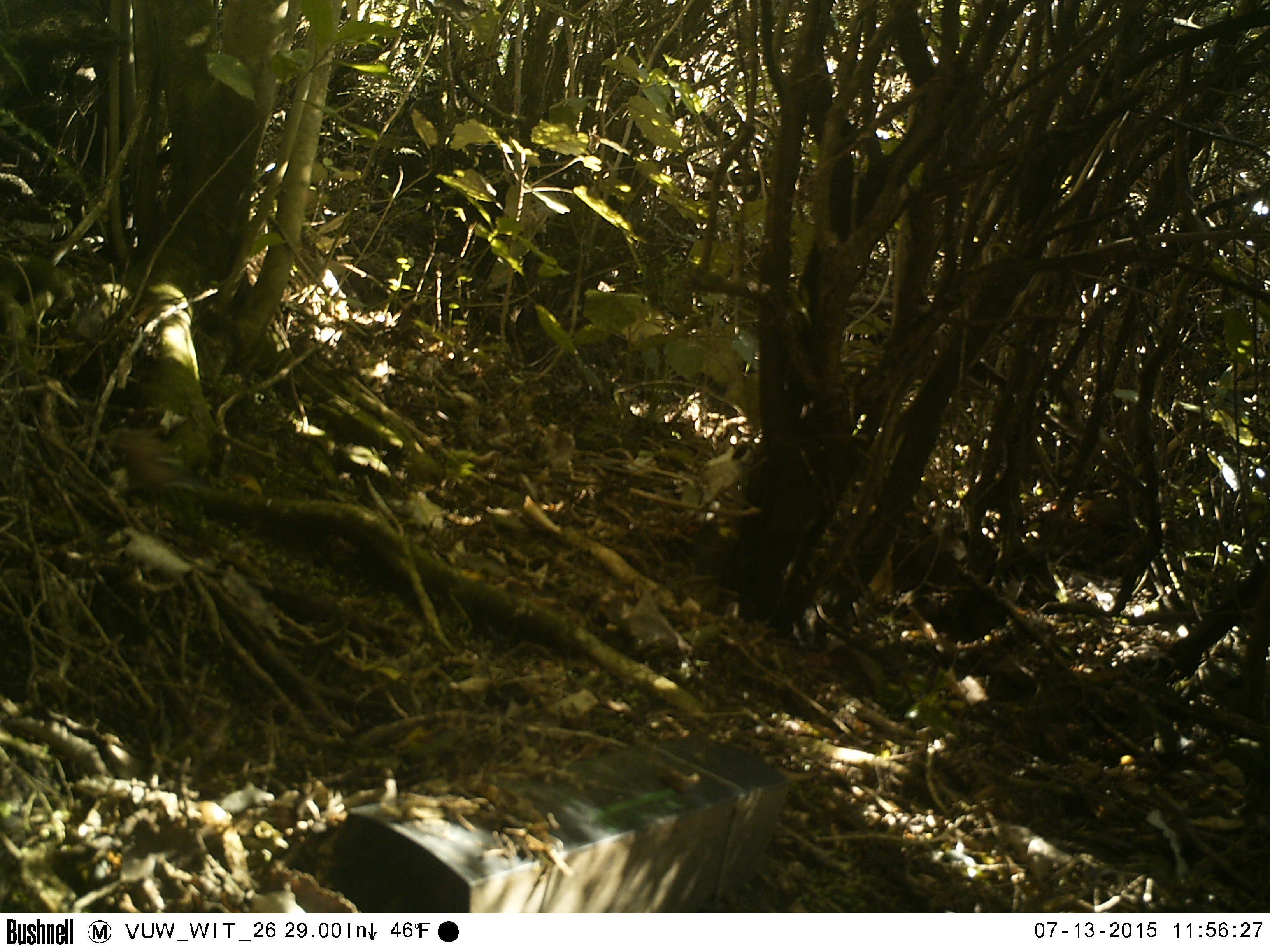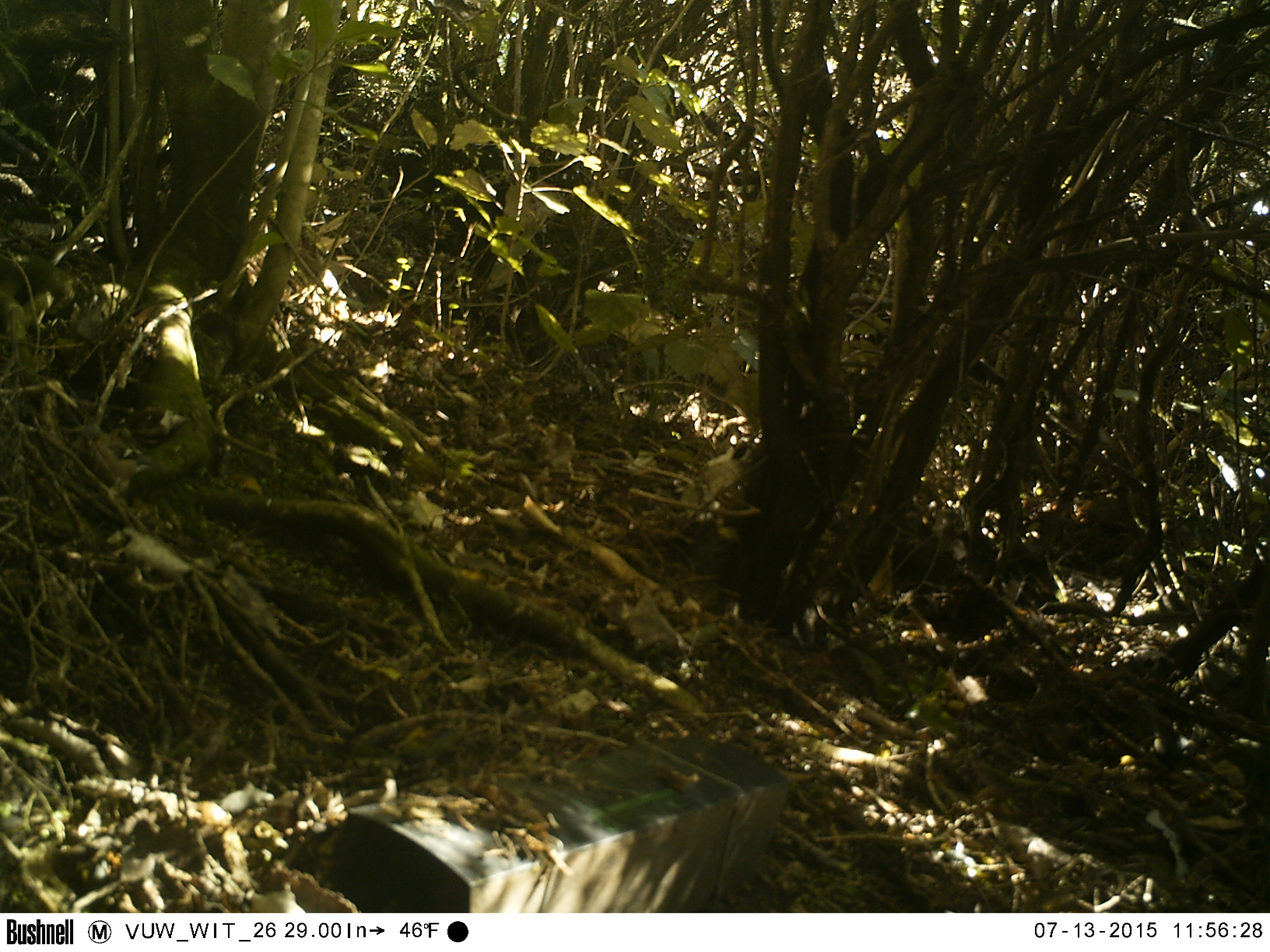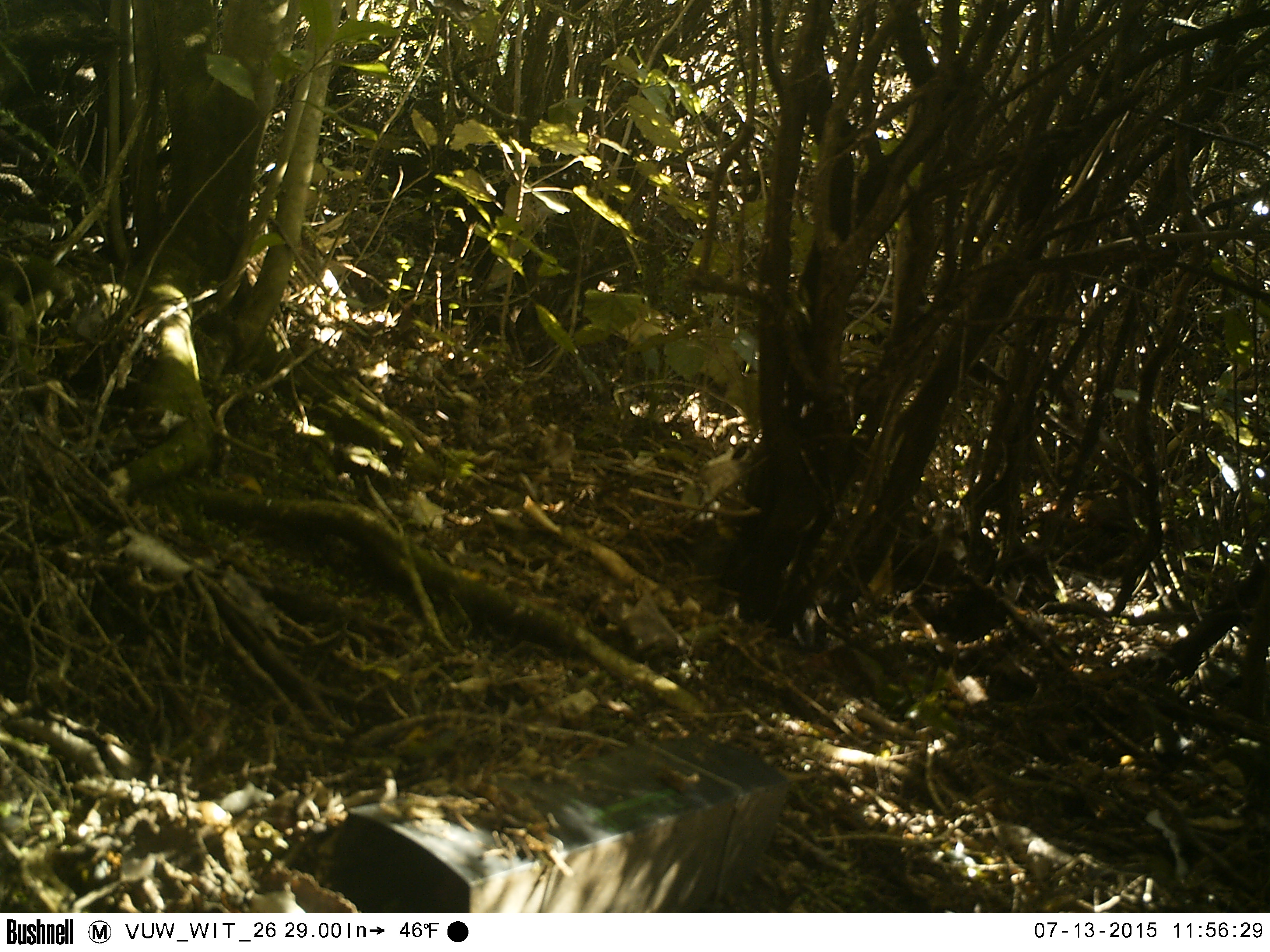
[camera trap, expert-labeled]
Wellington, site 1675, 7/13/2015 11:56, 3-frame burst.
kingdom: Animalia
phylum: Chordata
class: Aves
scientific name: Aves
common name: bird